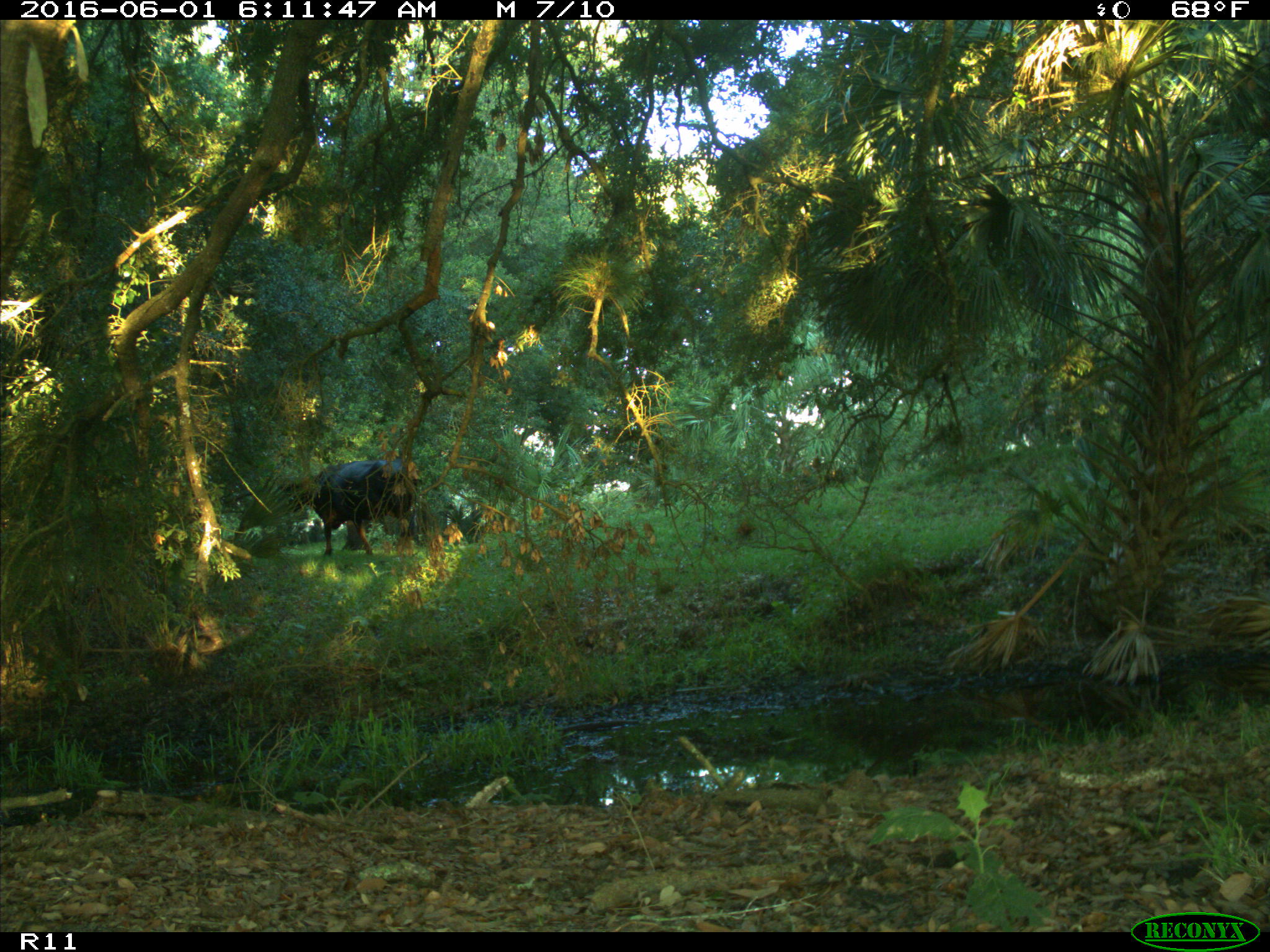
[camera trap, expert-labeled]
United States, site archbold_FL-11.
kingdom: Animalia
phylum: Chordata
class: Mammalia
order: Artiodactyla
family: Bovidae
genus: Bos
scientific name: Bos taurus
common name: domestic cow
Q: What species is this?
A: Bos taurus (domestic cow).